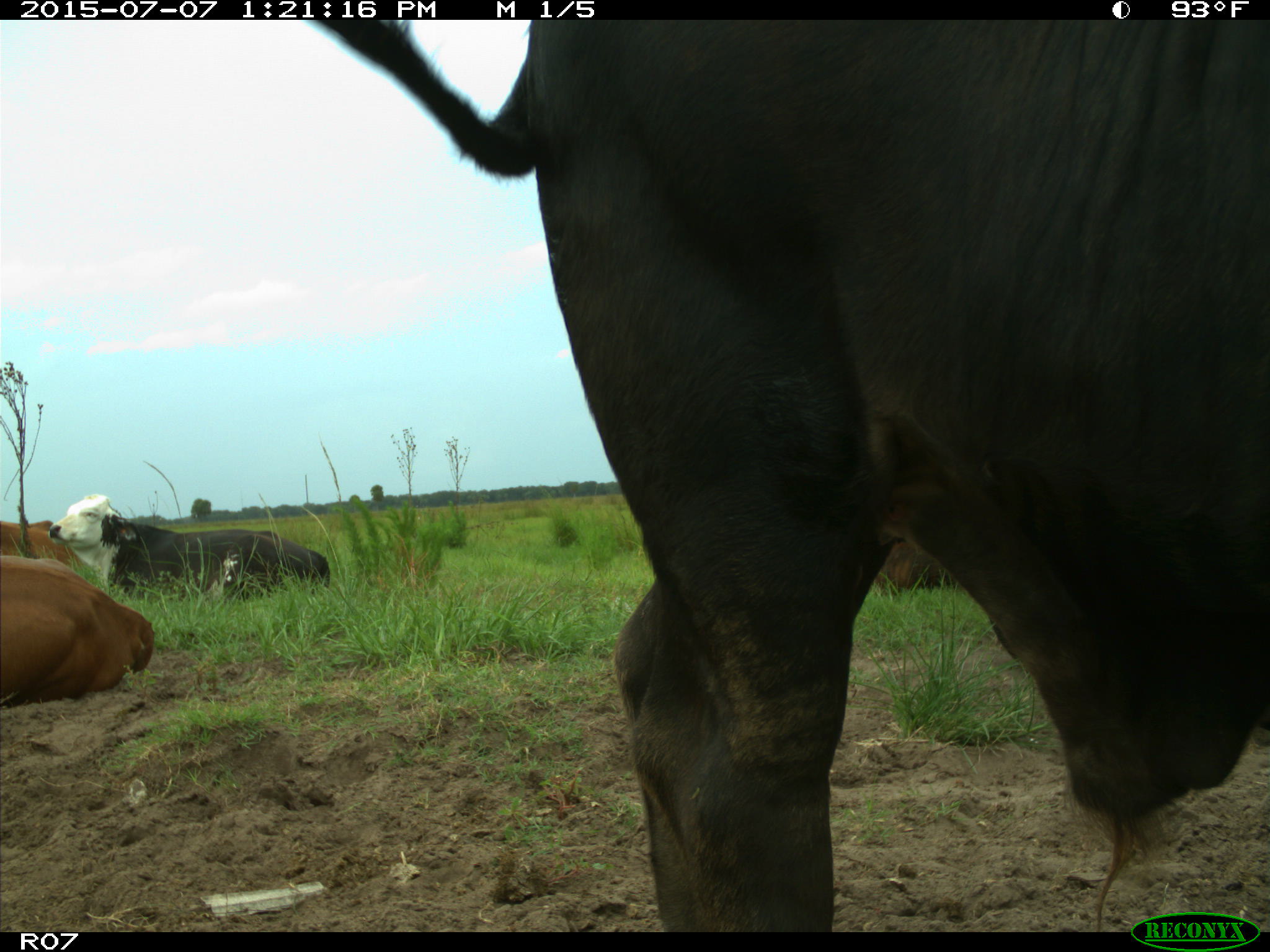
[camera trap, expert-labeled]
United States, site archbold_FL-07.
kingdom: Animalia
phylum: Chordata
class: Mammalia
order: Artiodactyla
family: Bovidae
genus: Bos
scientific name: Bos taurus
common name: domestic cow